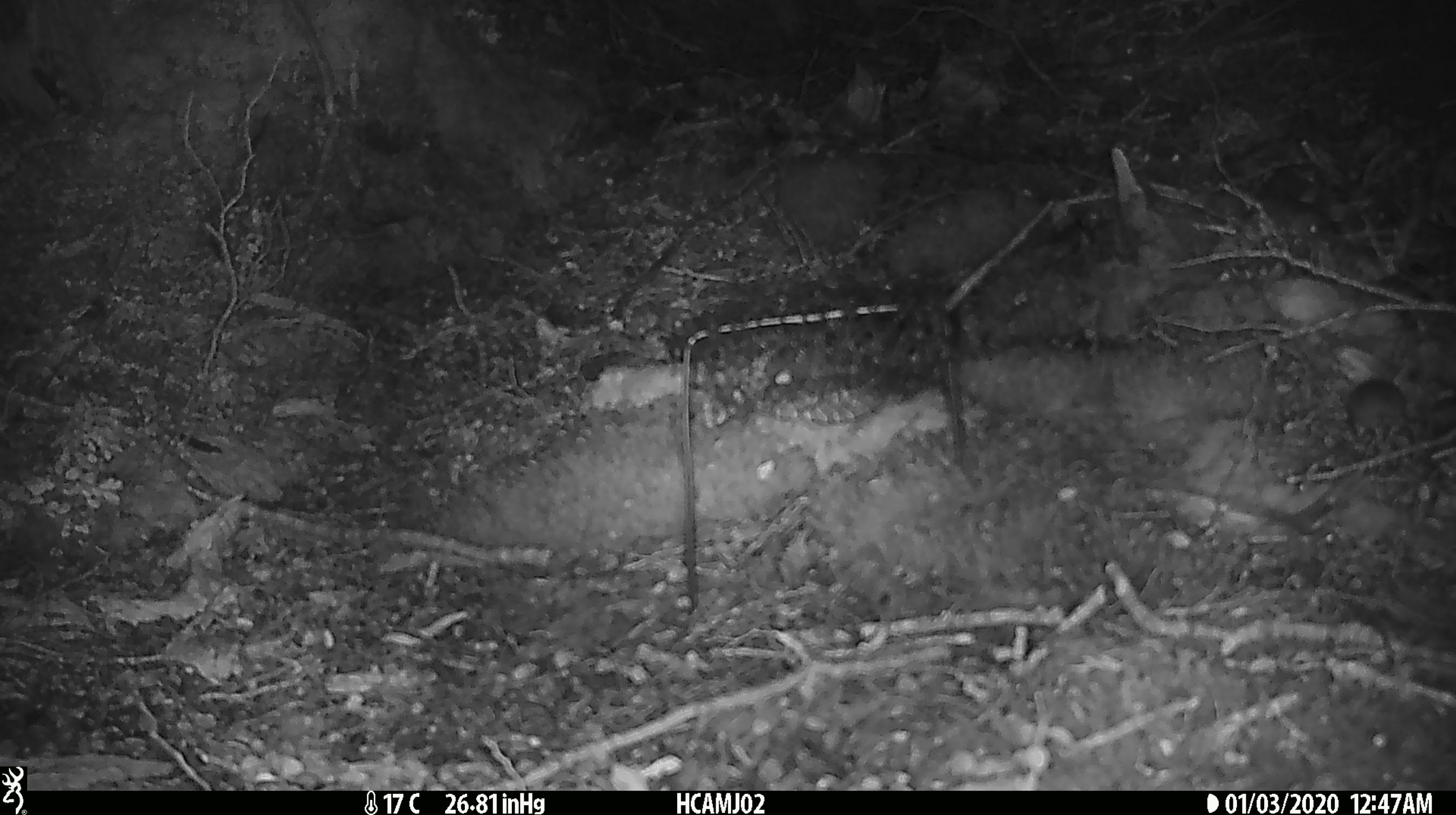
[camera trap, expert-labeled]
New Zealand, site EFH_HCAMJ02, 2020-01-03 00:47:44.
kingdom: Animalia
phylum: Chordata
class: Mammalia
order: Rodentia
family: Muridae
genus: Mus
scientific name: Mus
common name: mouse